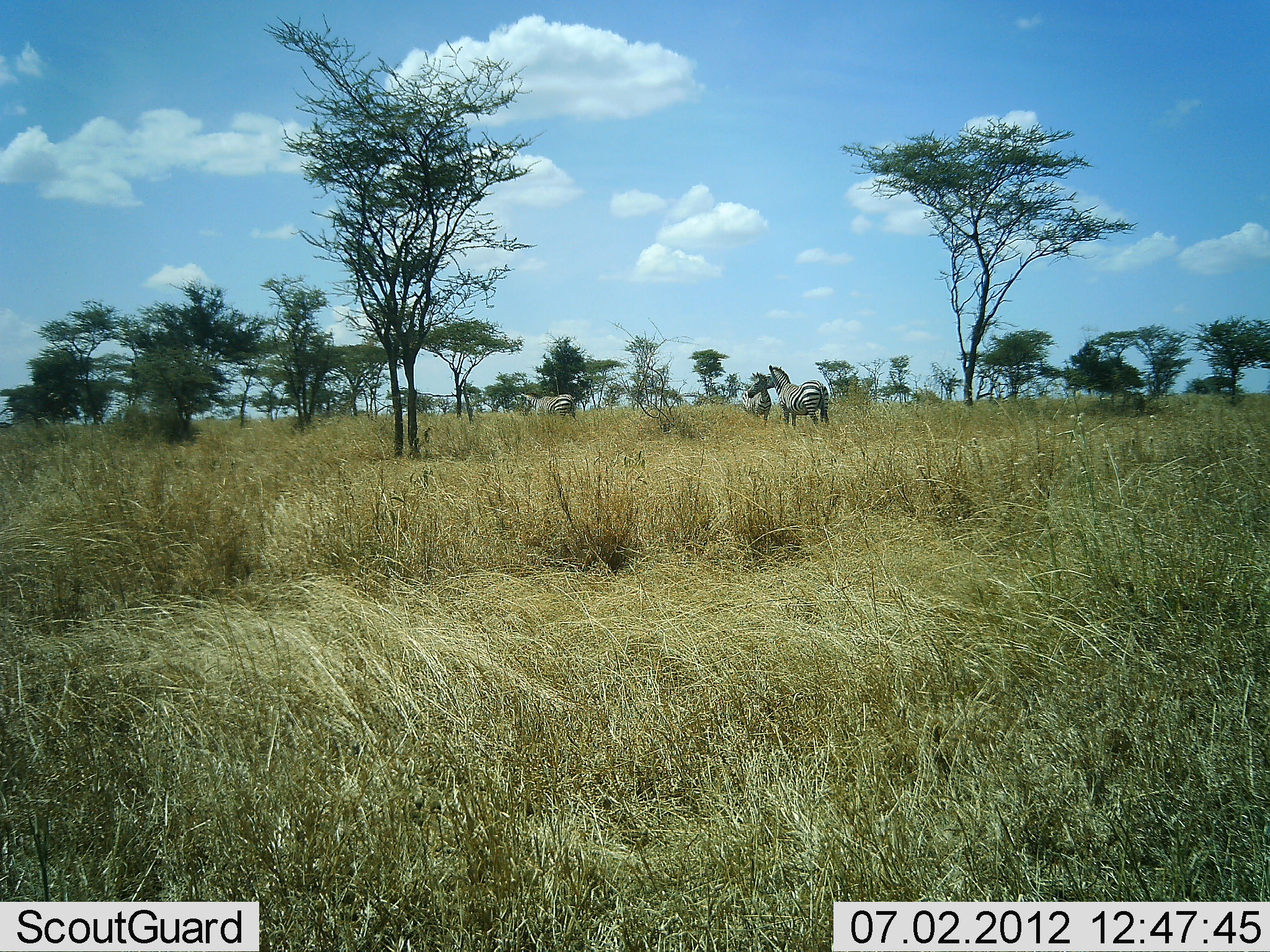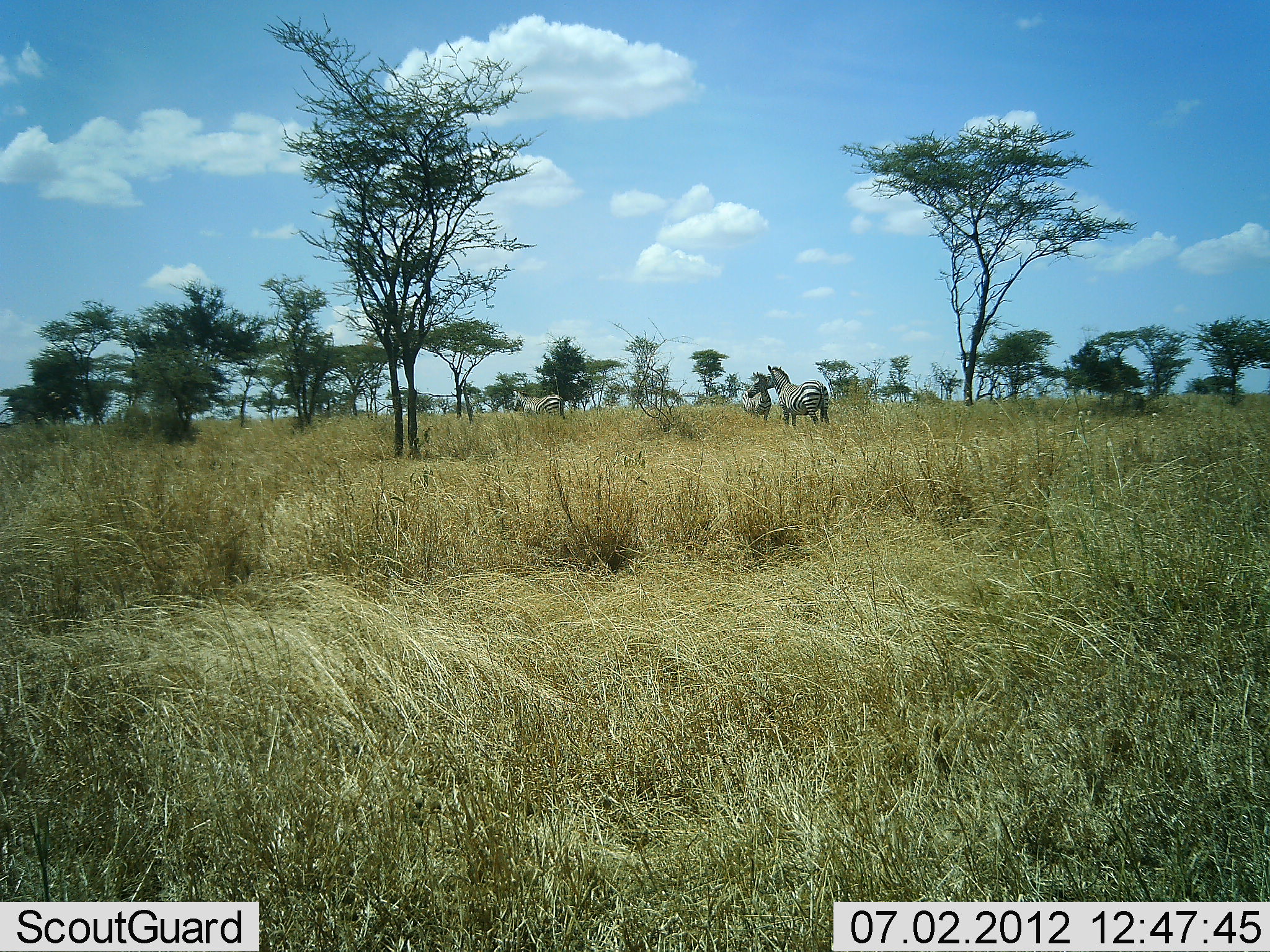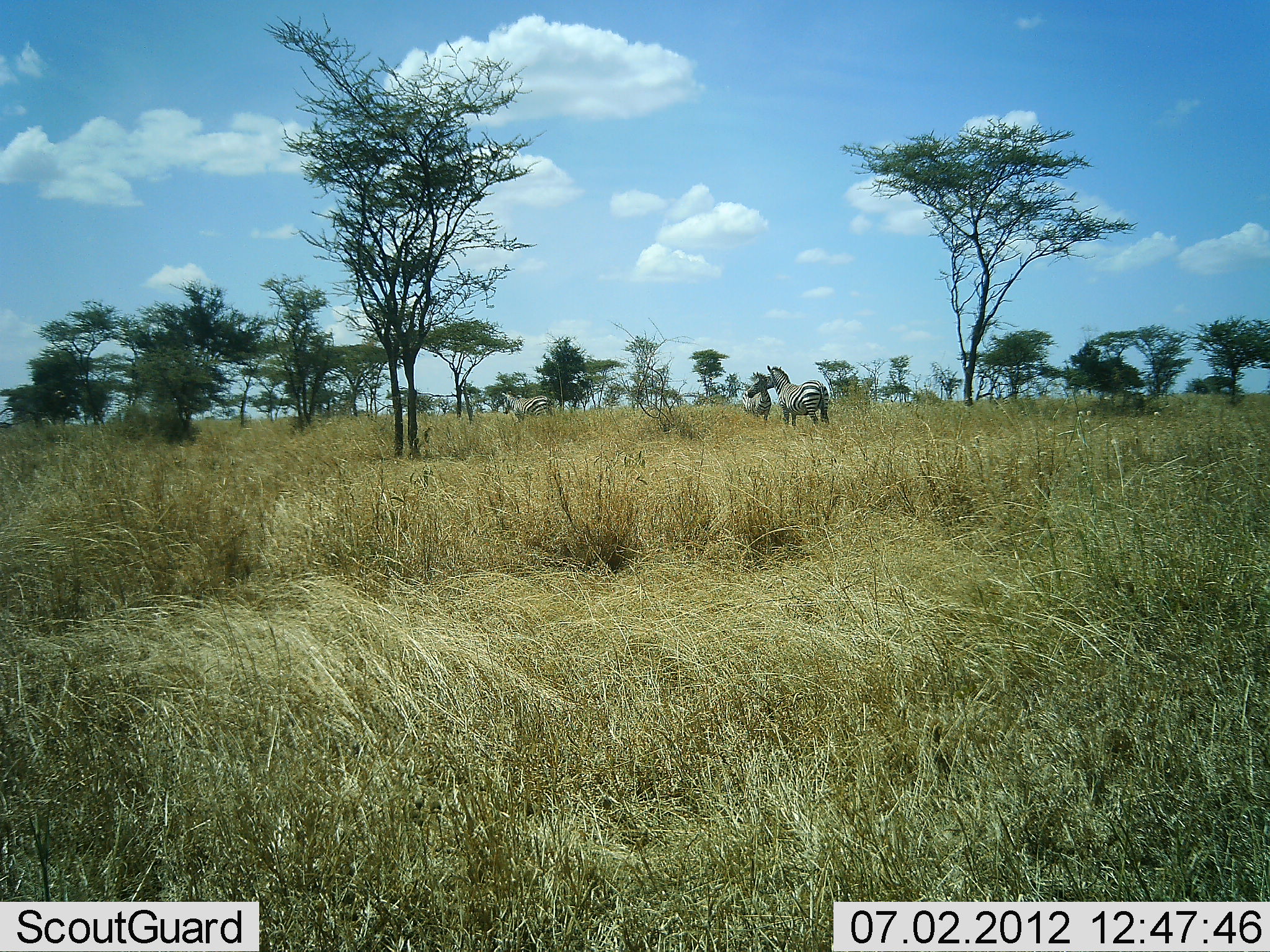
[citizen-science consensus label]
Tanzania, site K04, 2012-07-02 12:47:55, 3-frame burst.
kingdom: Animalia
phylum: Chordata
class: Mammalia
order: Perissodactyla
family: Equidae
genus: Equus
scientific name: Equus quagga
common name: plains zebra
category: zebra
Zebra (plains zebra) (Equus quagga), count 3. Behavior (volunteer vote fractions): standing 100%, resting 0%, moving 100%, interacting 0%. Young present (vote fraction): 0%. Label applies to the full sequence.